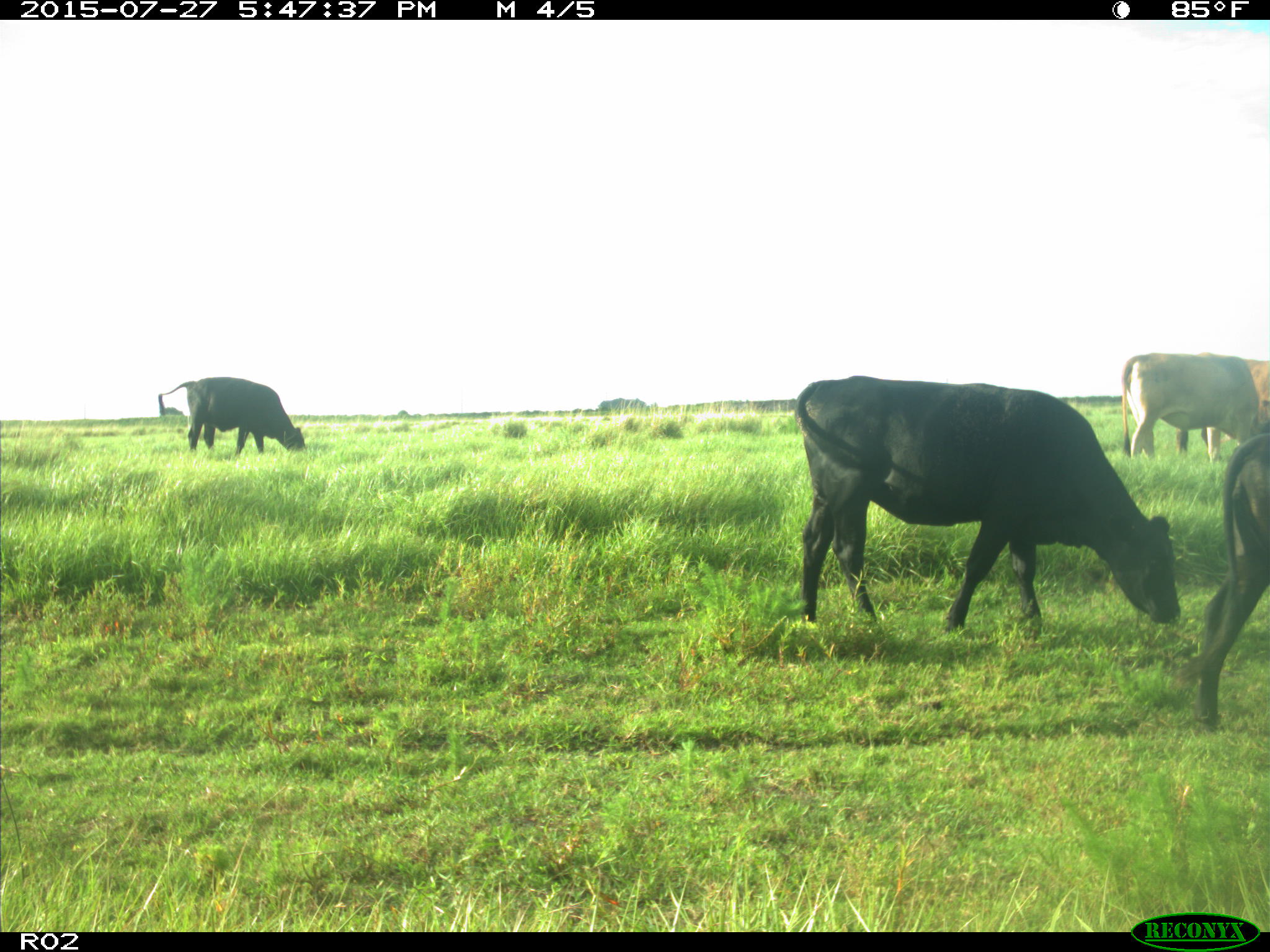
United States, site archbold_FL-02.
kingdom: Animalia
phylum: Chordata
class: Mammalia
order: Artiodactyla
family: Bovidae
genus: Bos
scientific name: Bos taurus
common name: domestic cow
Bos taurus (domestic cow).